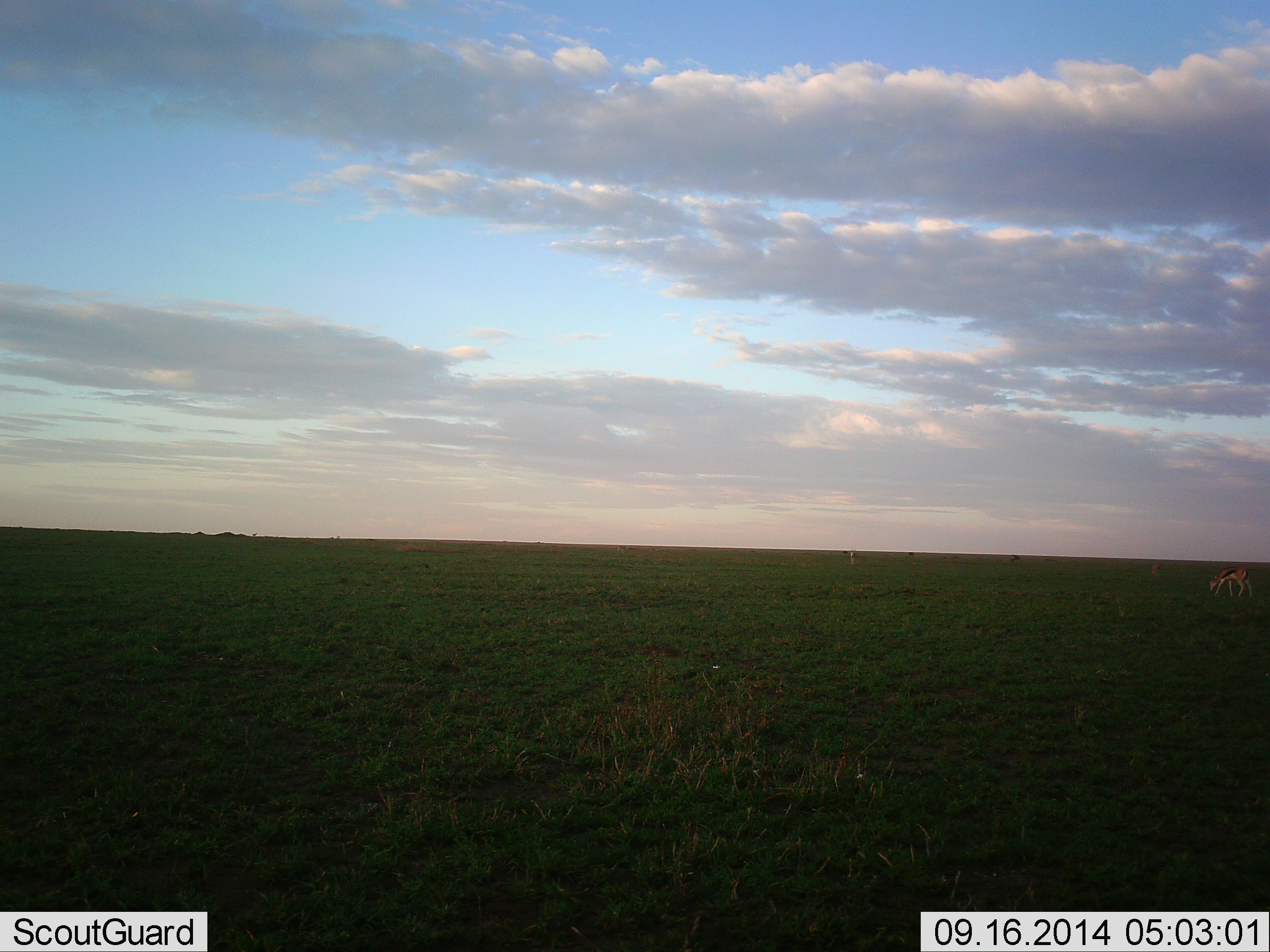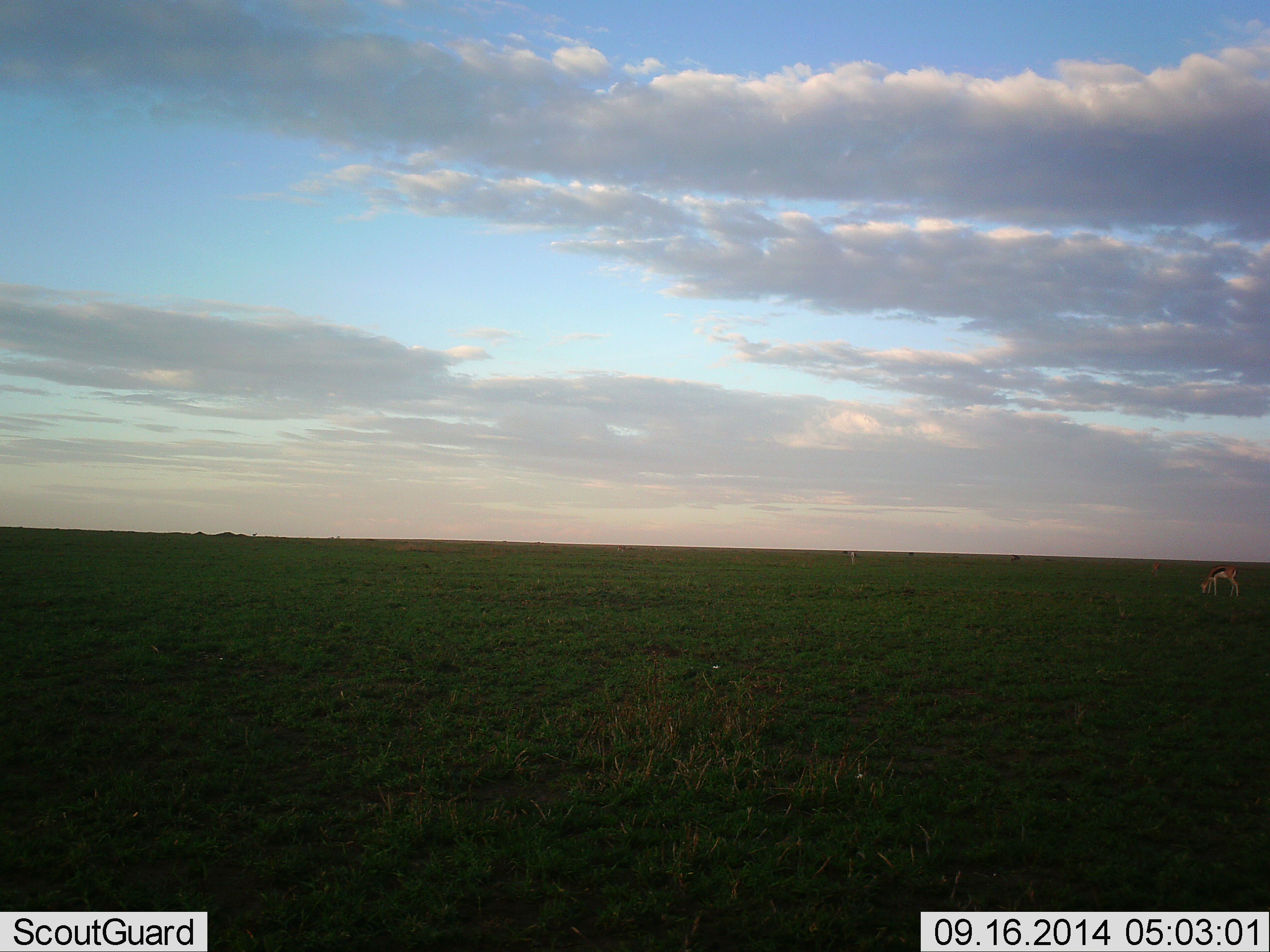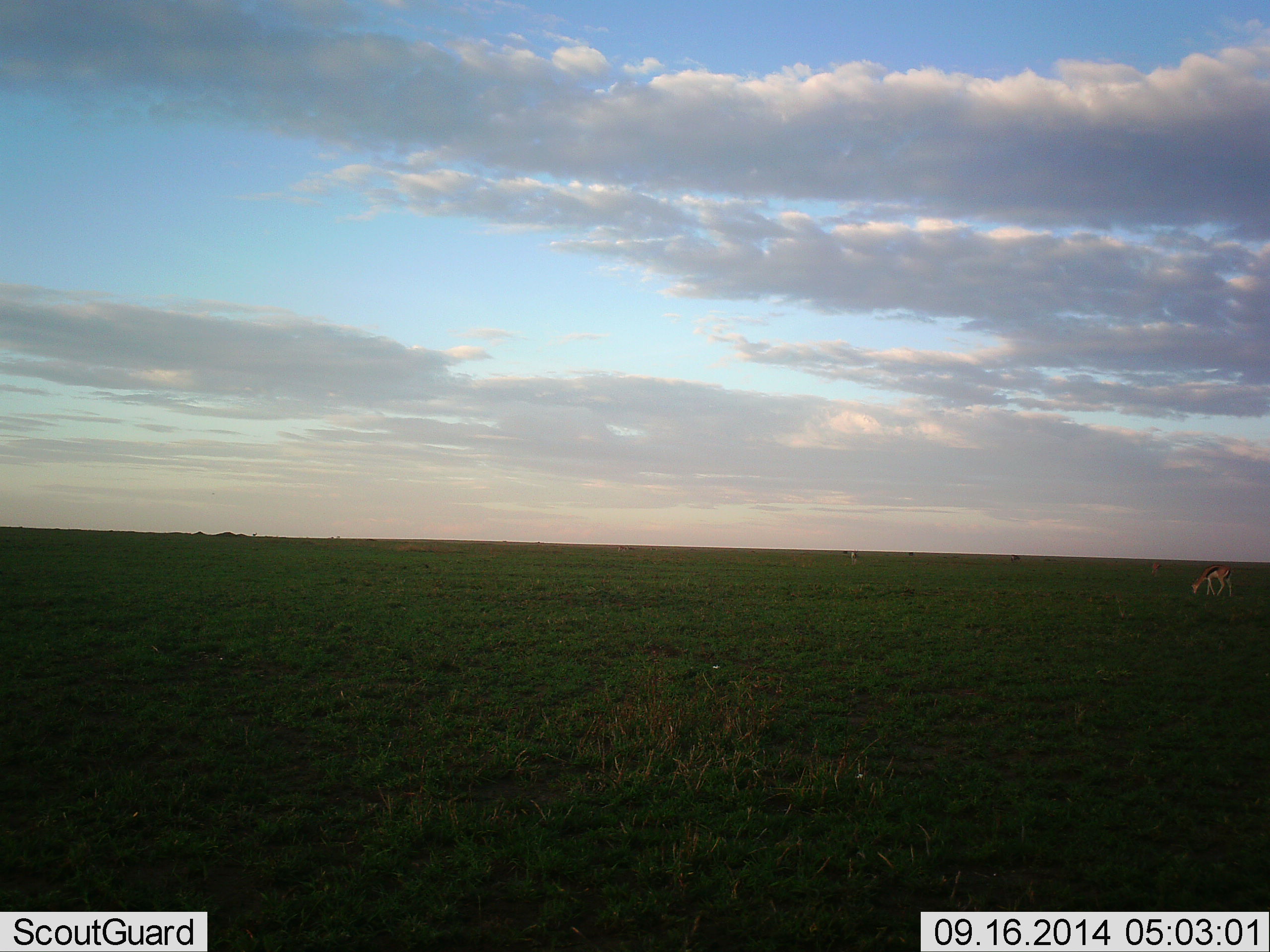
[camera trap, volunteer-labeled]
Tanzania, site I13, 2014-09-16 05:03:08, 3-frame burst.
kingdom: Animalia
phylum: Chordata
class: Mammalia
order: Artiodactyla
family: Bovidae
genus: Eudorcas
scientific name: Eudorcas thomsonii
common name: thomson's gazelle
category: gazellethomsons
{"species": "gazellethomsons (thomson's gazelle) (Eudorcas thomsonii)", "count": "1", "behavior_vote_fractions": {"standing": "30%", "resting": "0%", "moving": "30%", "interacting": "0%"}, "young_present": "0%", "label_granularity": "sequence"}